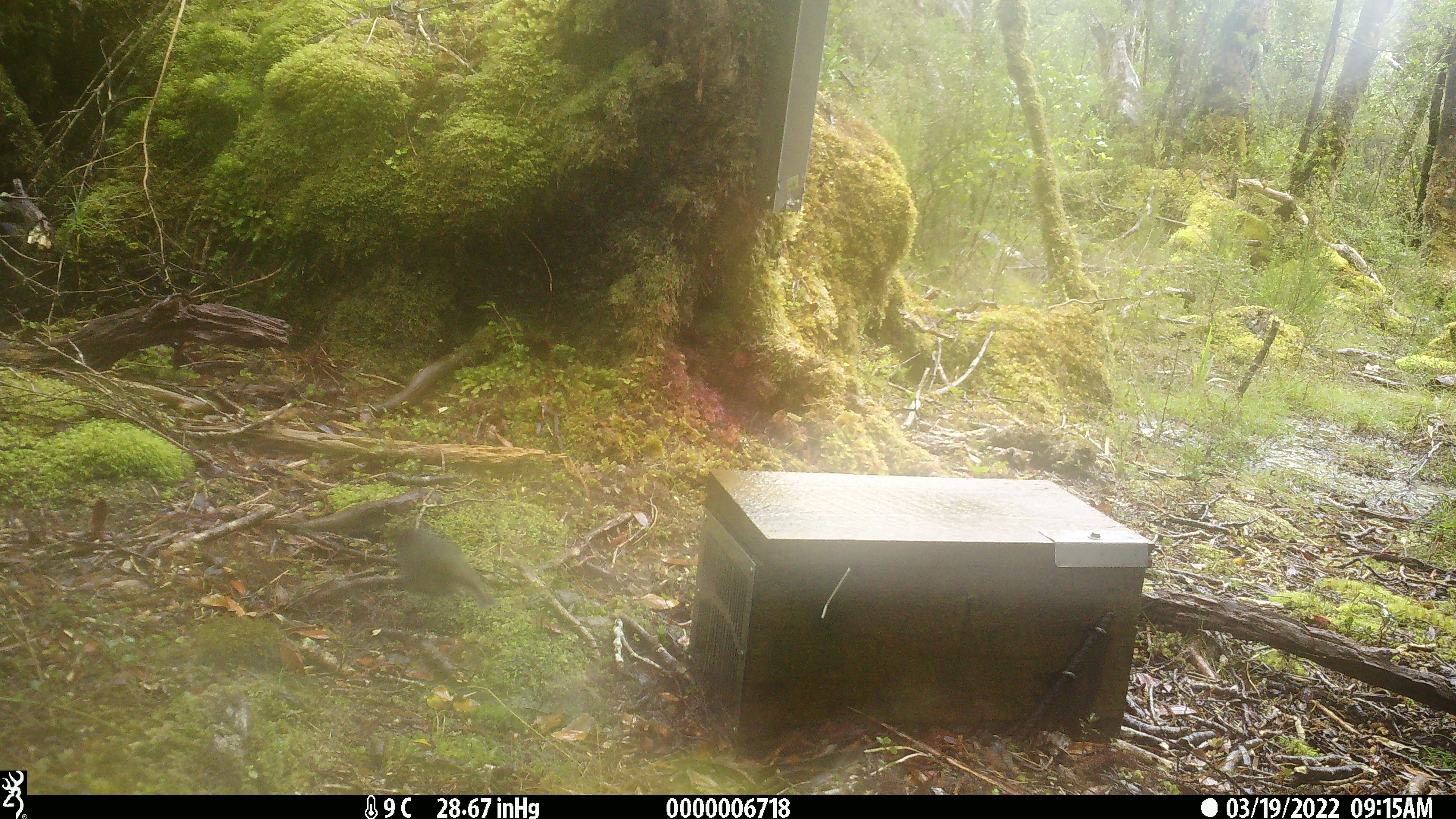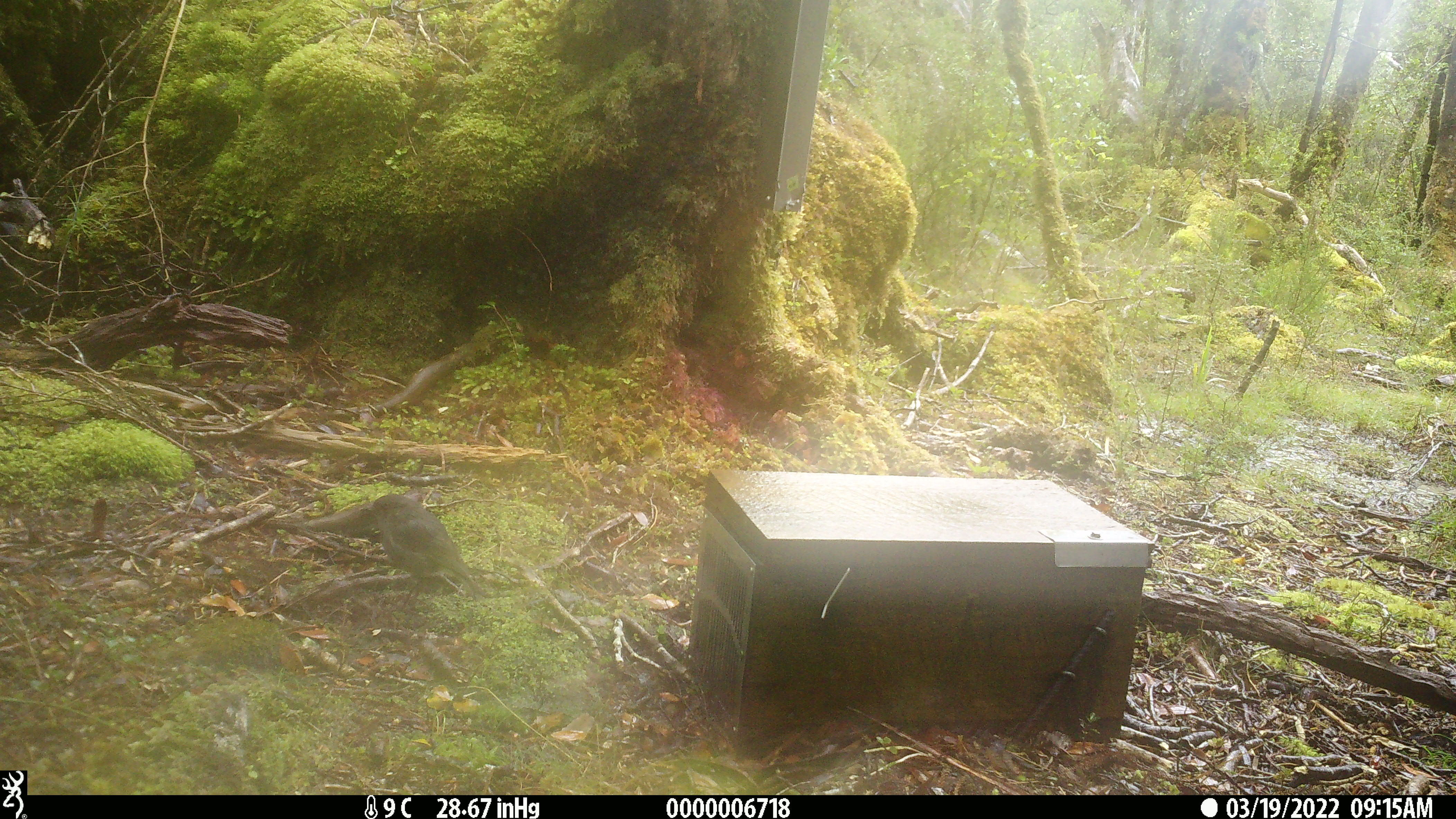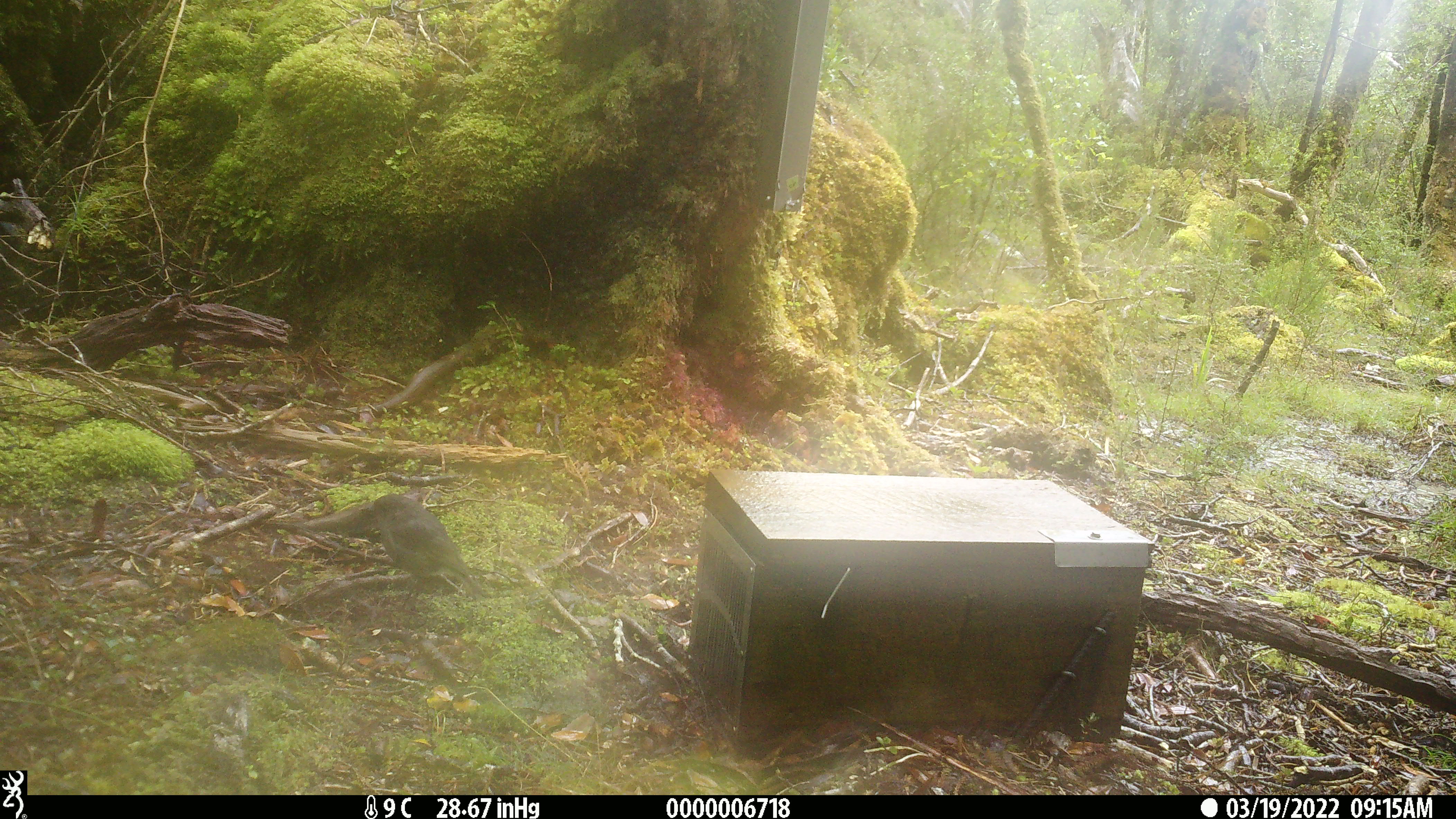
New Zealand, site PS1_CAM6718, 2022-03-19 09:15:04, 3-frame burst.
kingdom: Animalia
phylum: Chordata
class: Aves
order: Passeriformes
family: Petroicidae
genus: Petroica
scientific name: Petroica australis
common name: new zealand robin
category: robin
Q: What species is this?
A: Robin (new zealand robin) (Petroica australis).